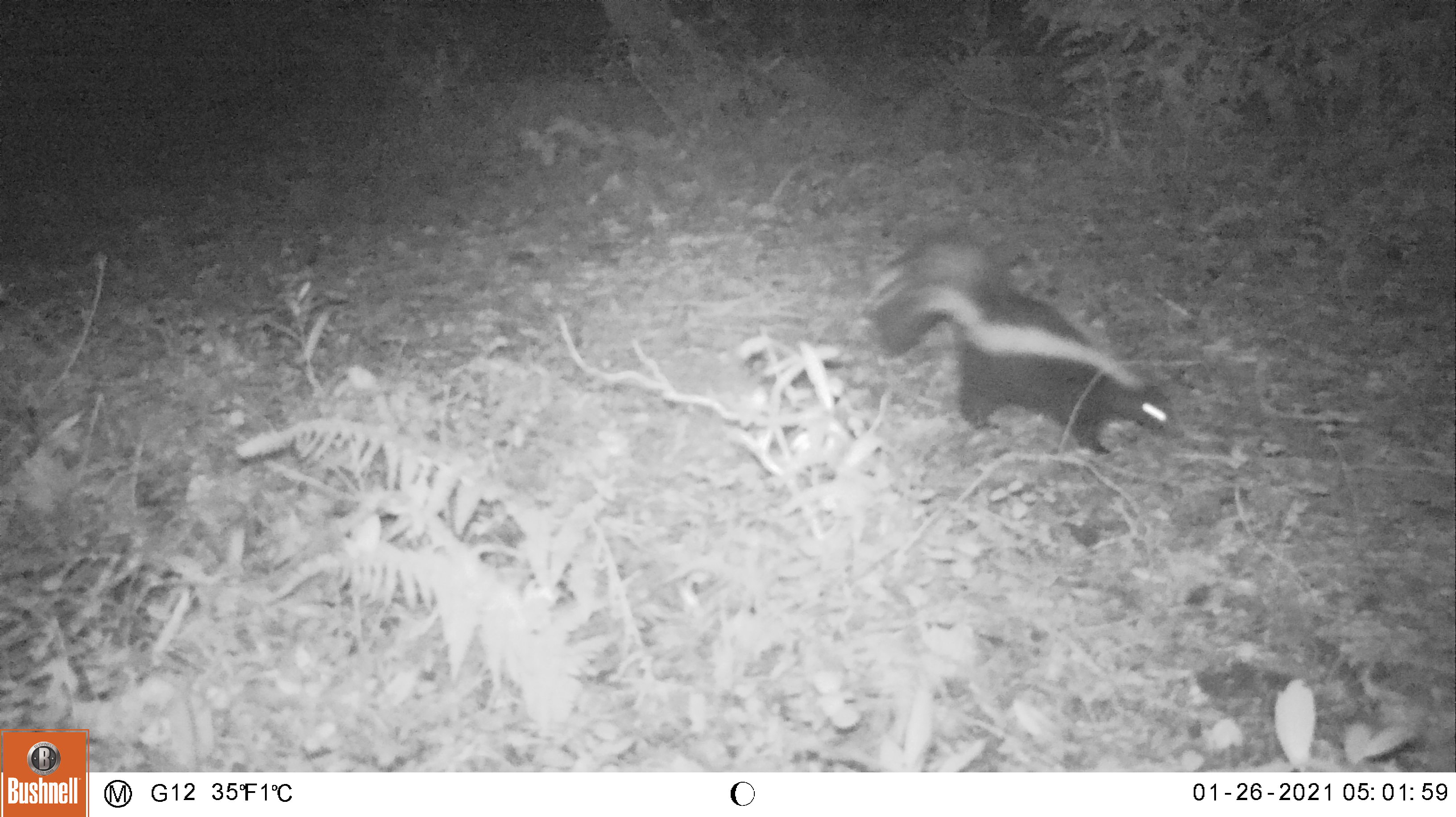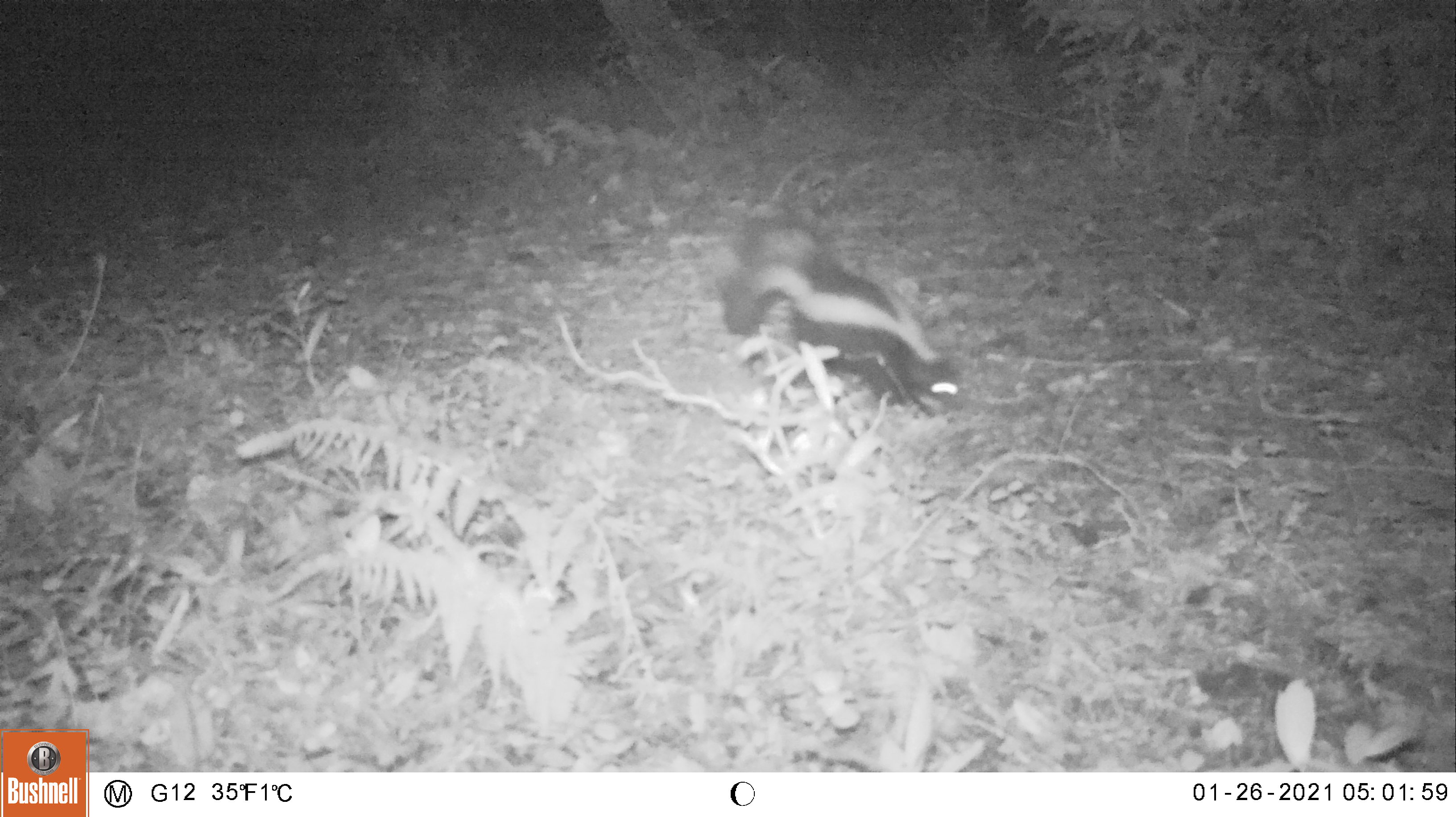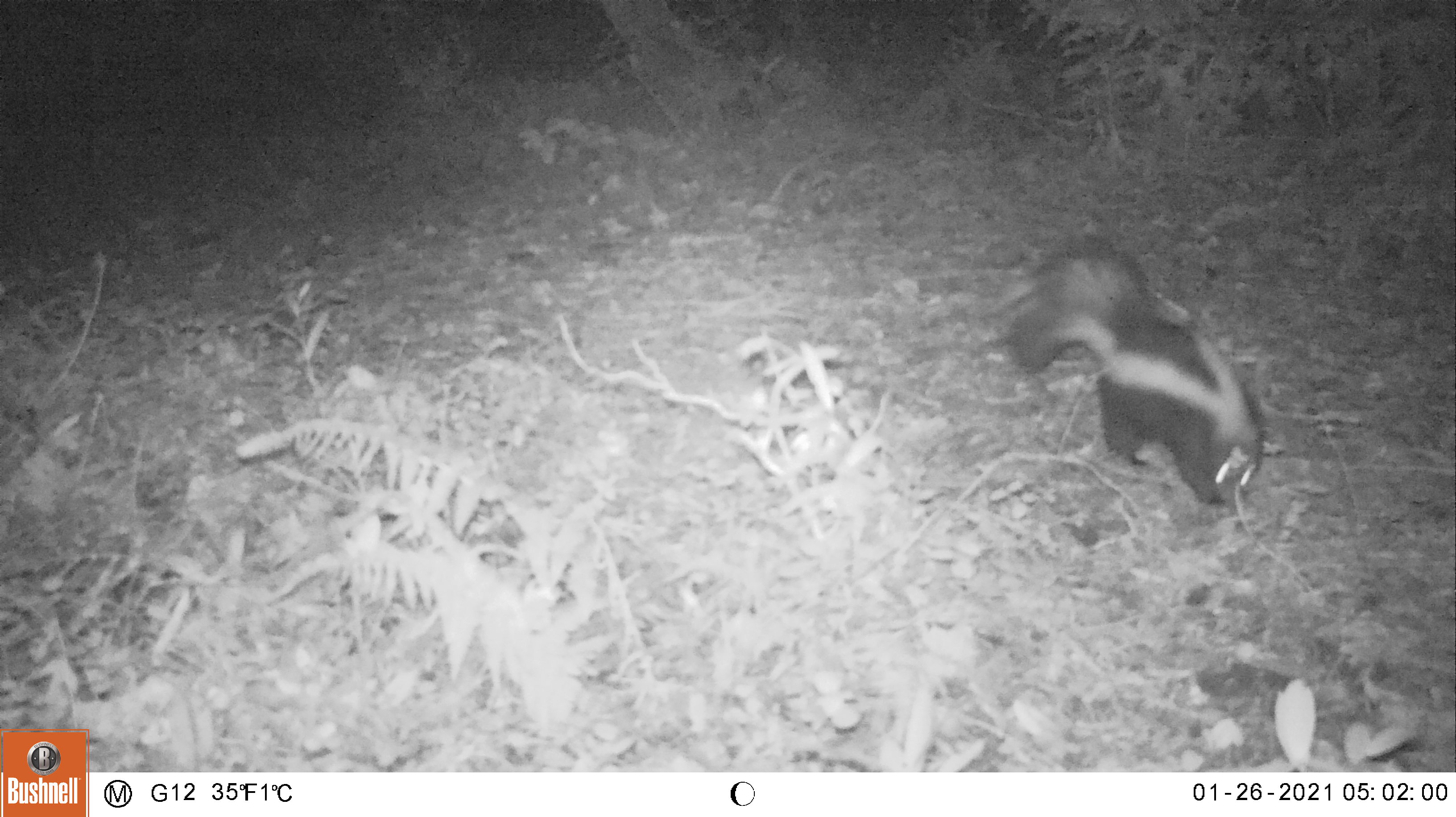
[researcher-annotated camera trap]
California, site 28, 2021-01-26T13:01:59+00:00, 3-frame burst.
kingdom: Animalia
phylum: Chordata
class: Mammalia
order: Carnivora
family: Mephitidae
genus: Mephitis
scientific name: Mephitis mephitis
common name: striped skunk